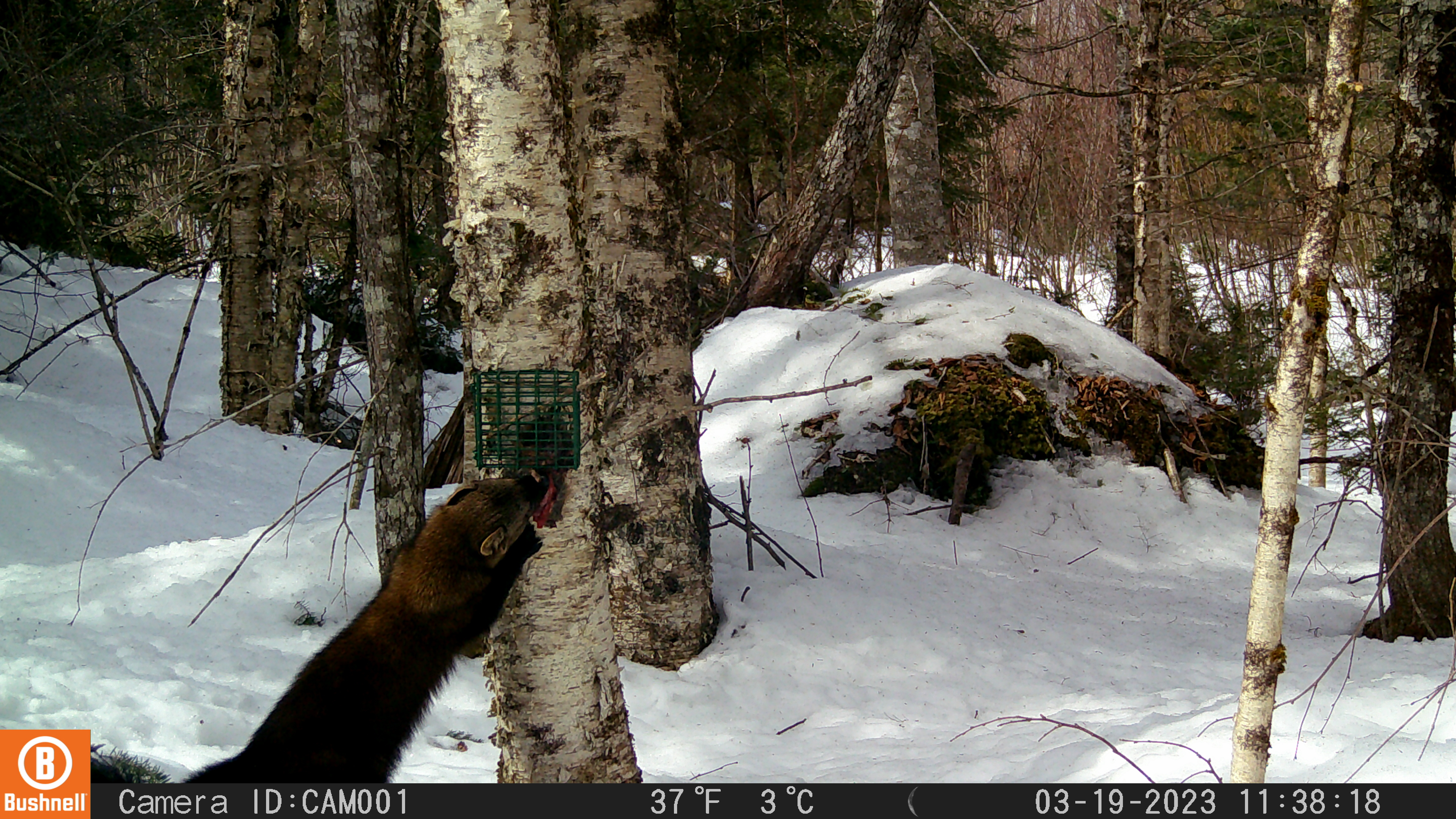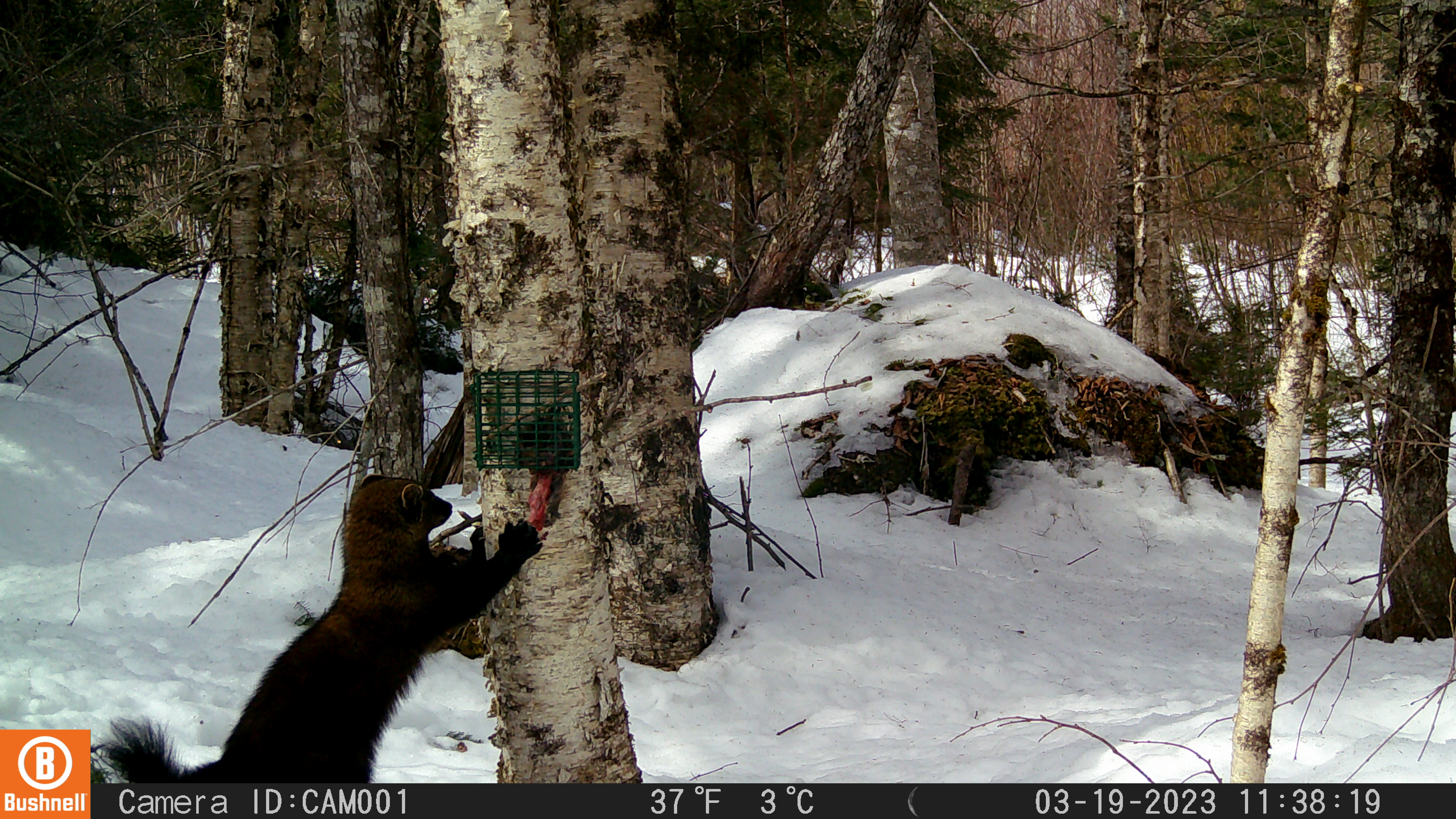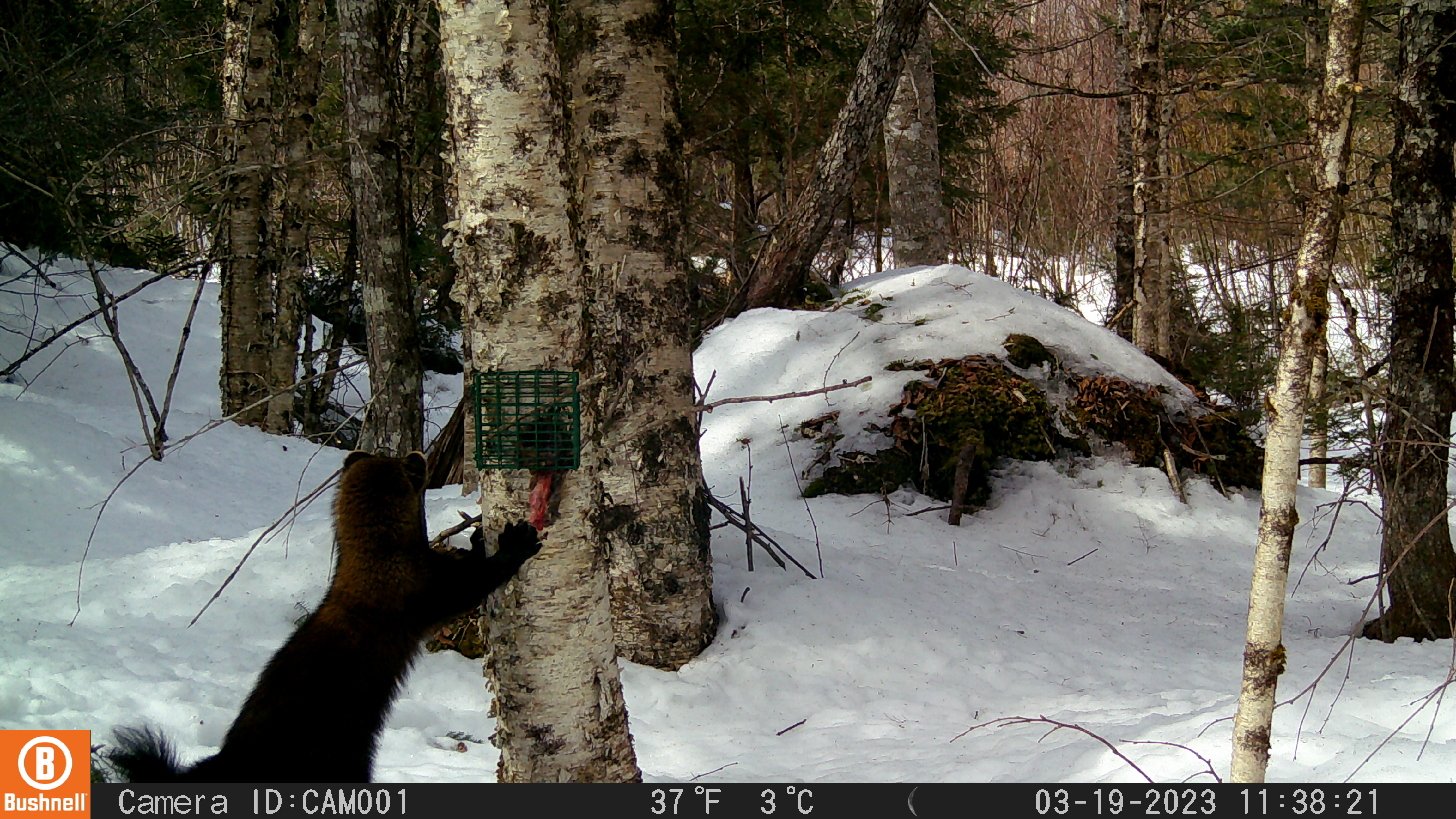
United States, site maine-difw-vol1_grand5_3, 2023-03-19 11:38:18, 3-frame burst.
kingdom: Animalia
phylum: Chordata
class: Mammalia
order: Carnivora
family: Mustelidae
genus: Pekania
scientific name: Pekania pennanti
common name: fisher